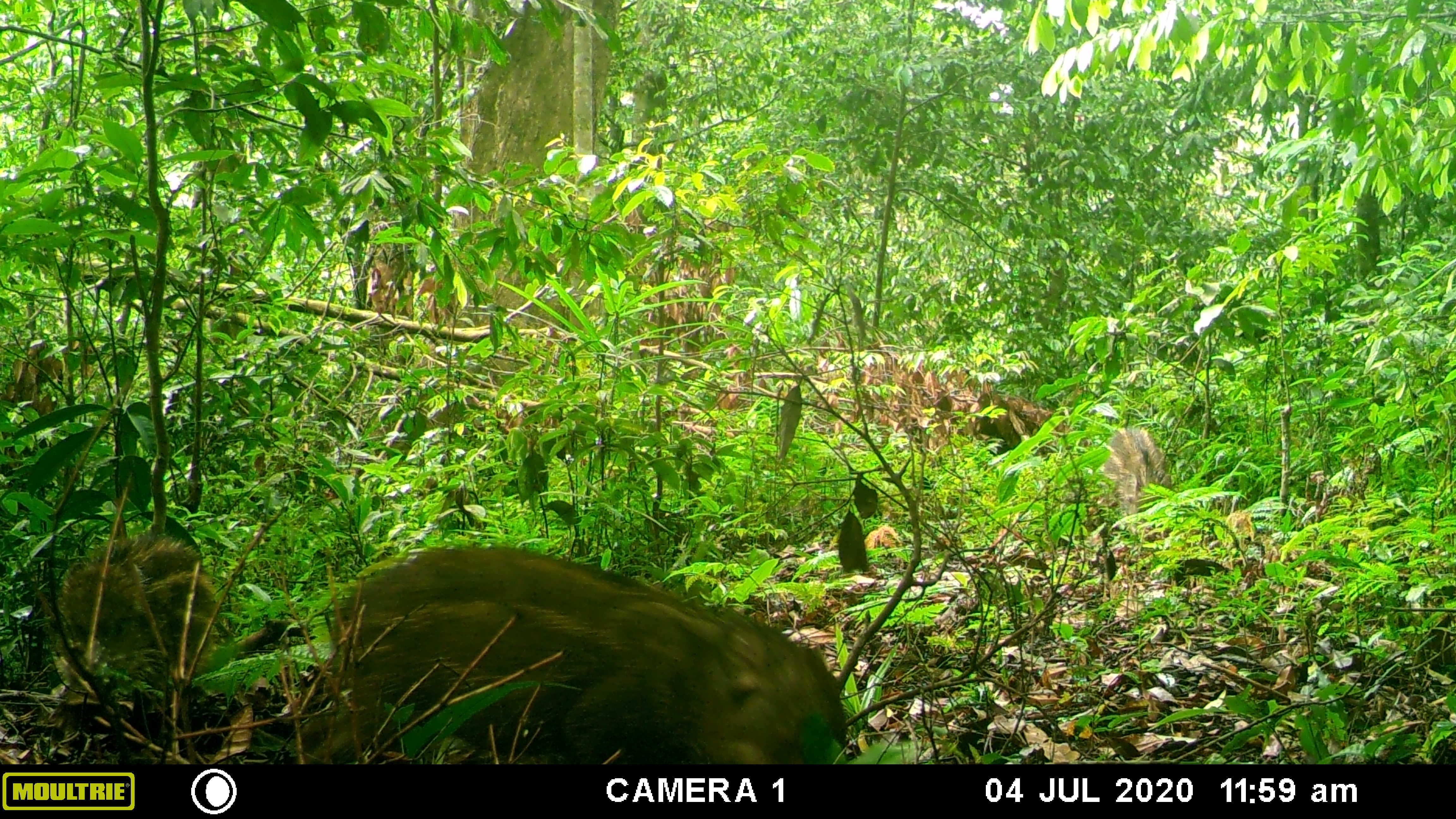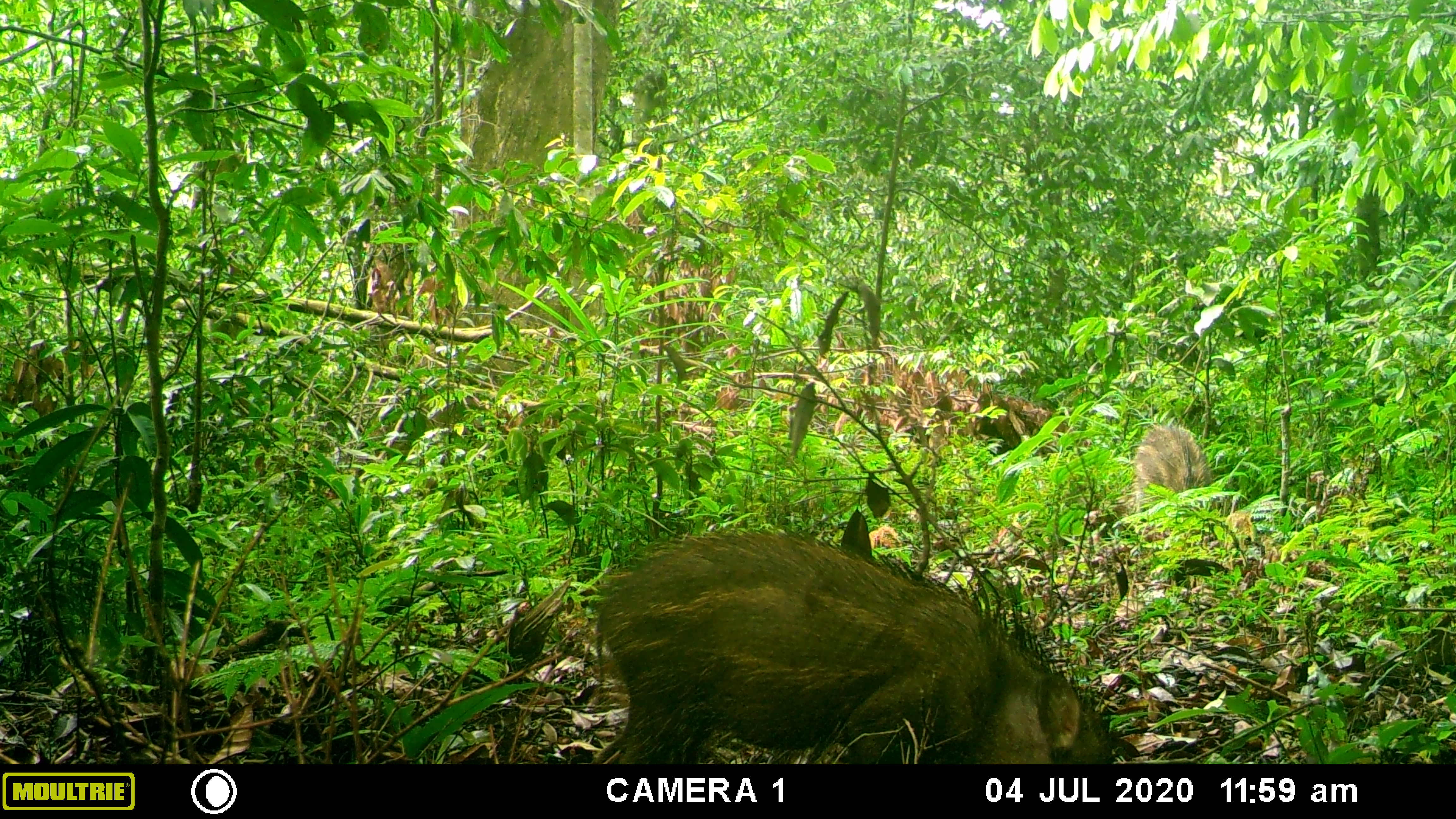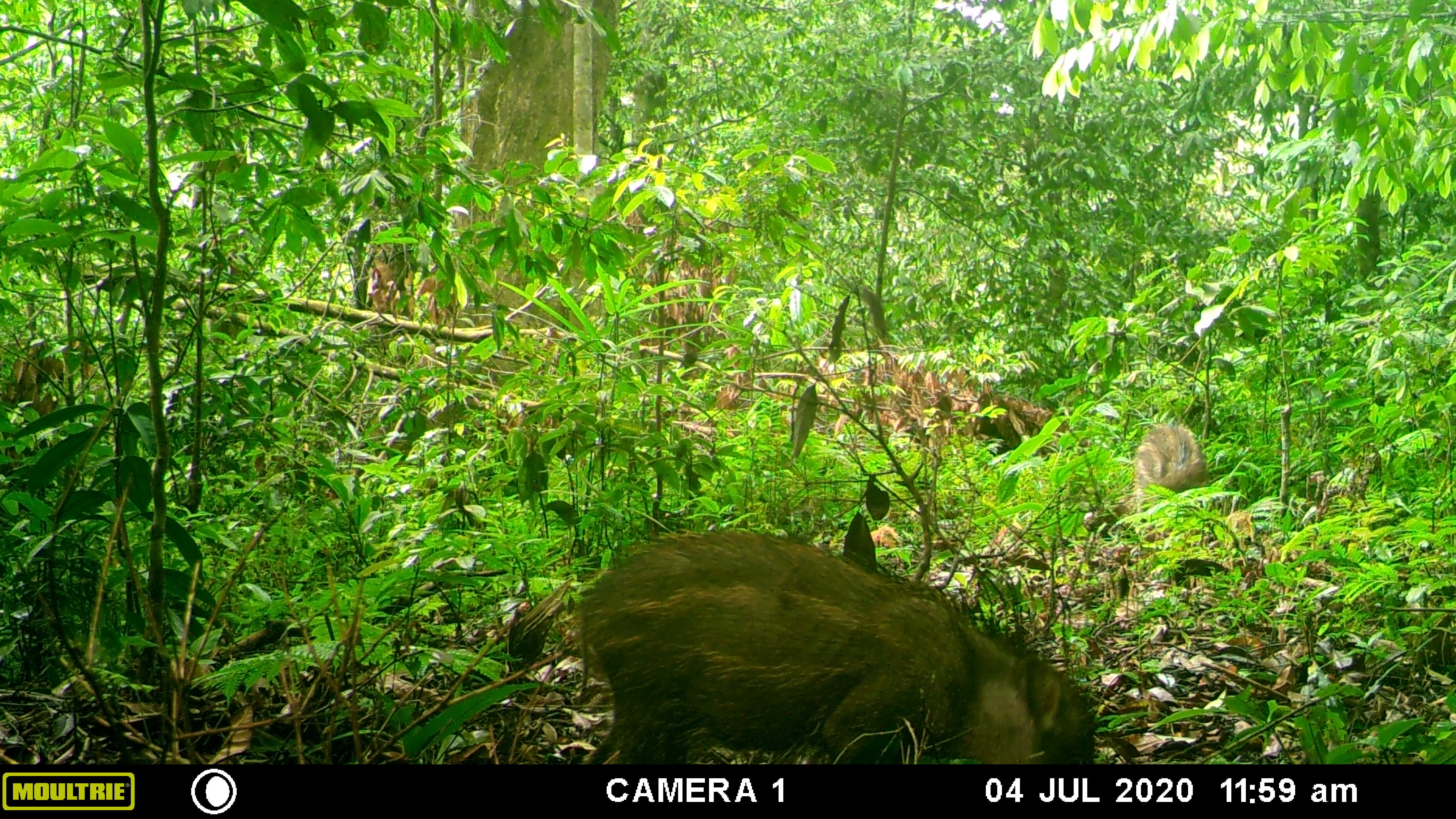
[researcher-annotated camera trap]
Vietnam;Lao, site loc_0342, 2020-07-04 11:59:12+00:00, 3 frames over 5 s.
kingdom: Animalia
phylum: Chordata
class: Mammalia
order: Artiodactyla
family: Suidae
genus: Sus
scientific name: Sus scrofa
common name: eurasian wild pig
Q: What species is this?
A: Eurasian wild pig (Sus scrofa).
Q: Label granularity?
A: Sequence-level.